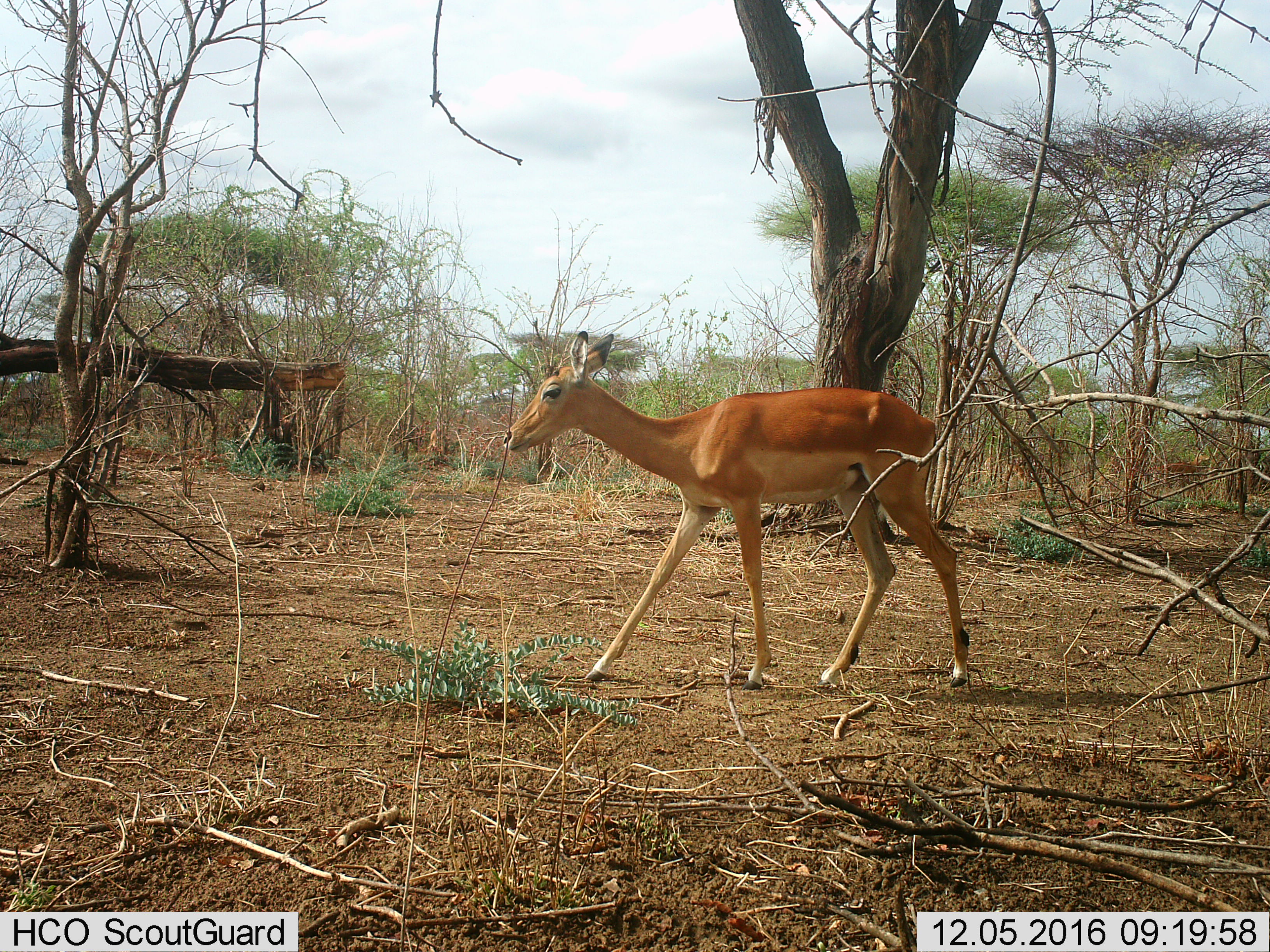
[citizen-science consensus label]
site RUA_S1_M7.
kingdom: Animalia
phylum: Chordata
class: Mammalia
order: Artiodactyla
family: Bovidae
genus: Aepyceros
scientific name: Aepyceros melampus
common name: impala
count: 1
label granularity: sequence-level